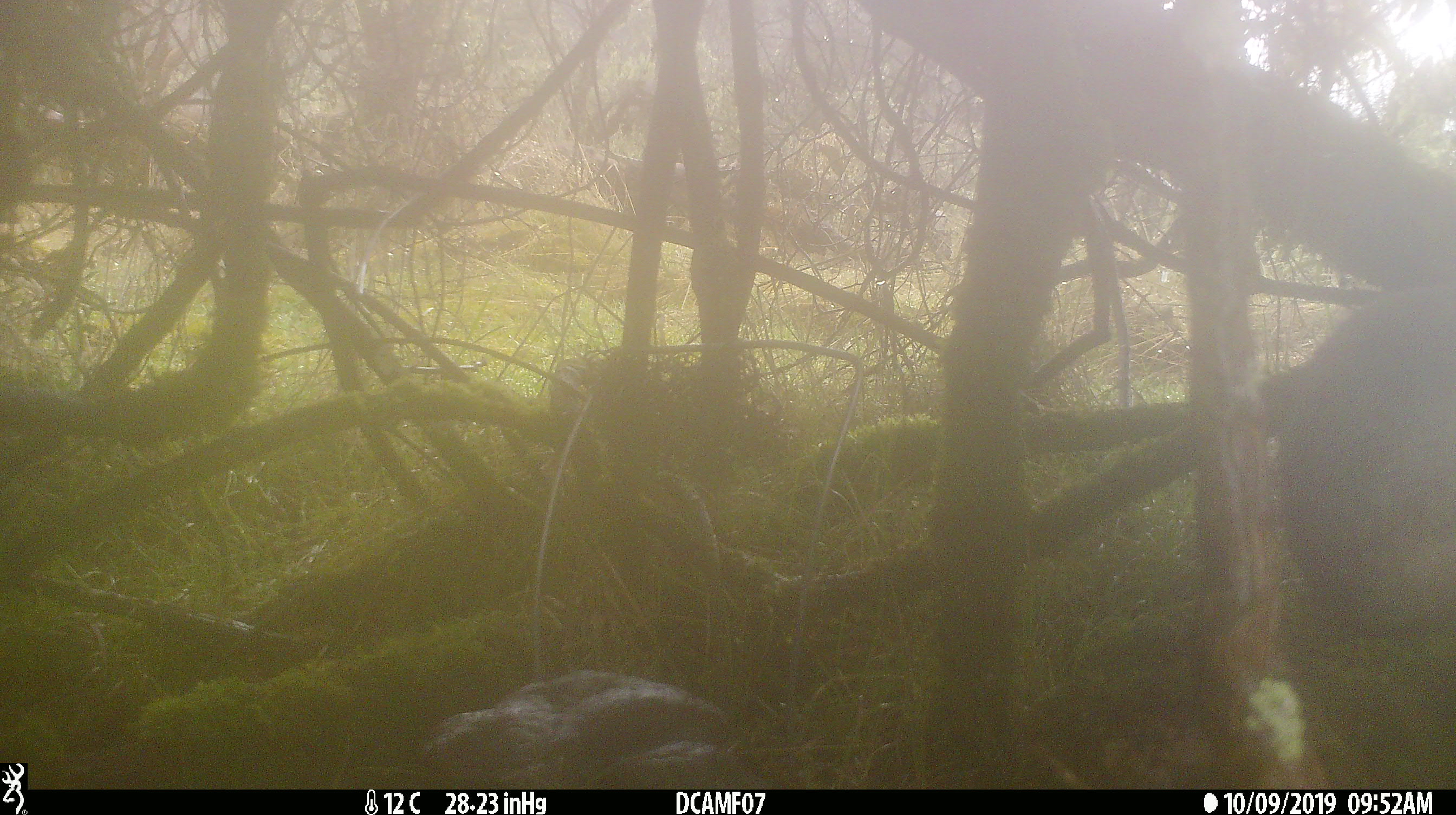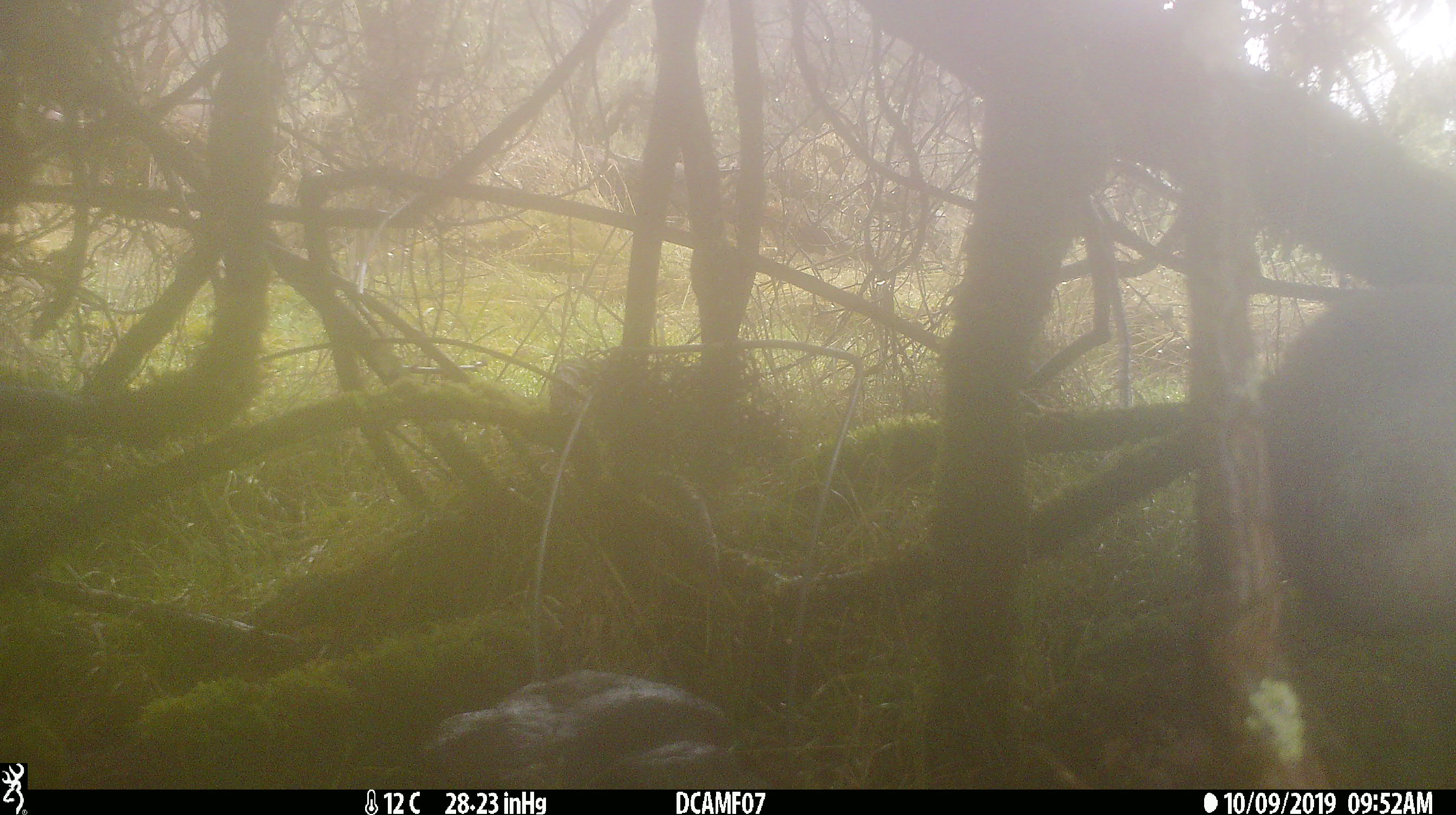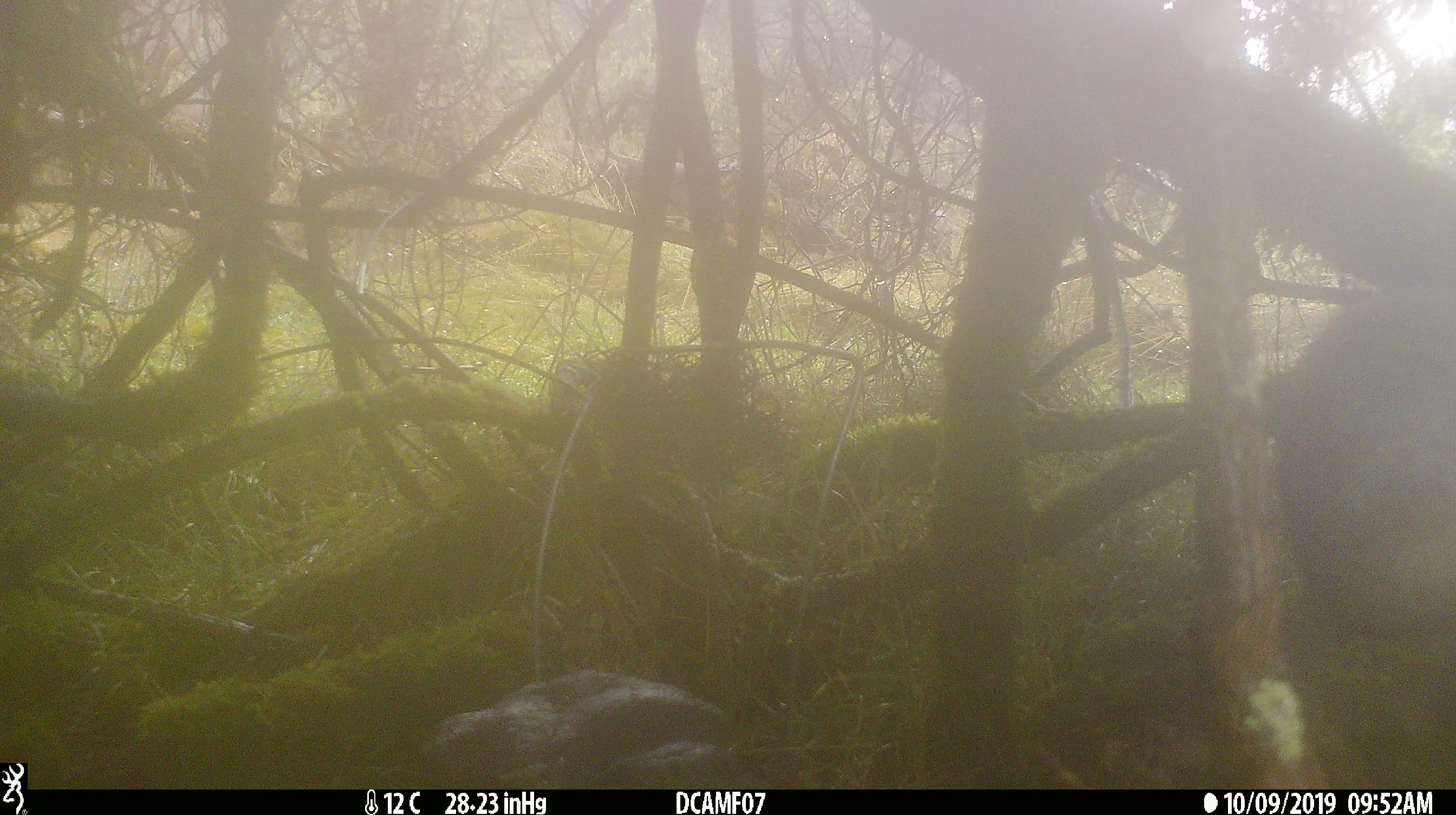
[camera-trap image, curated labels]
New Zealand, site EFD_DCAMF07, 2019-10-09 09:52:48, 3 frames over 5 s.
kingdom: Animalia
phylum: Chordata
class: Mammalia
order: Lagomorpha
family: Leporidae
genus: Oryctolagus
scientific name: Oryctolagus cuniculus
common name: european rabbit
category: rabbit